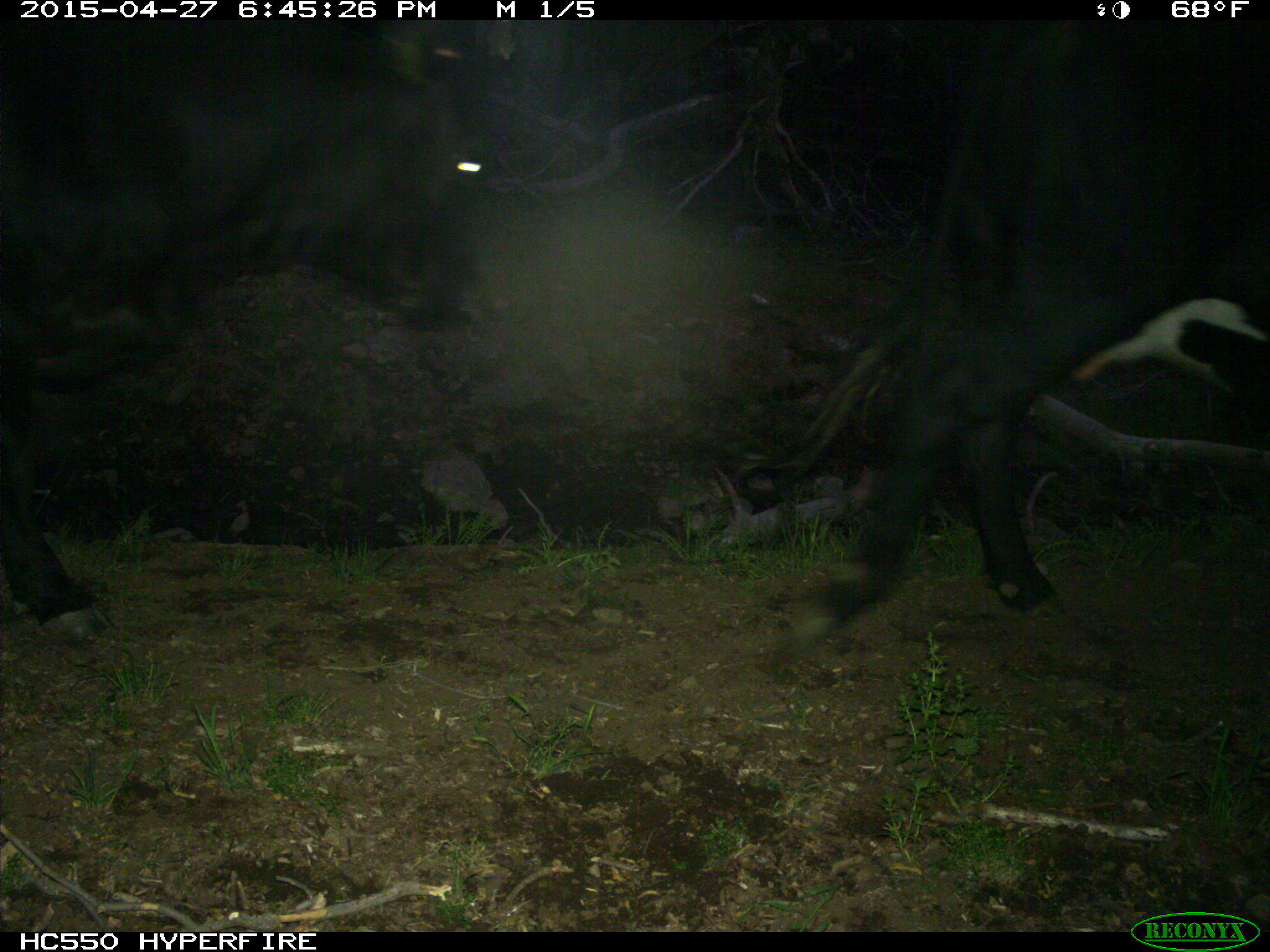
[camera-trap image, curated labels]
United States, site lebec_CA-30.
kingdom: Animalia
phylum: Chordata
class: Mammalia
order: Artiodactyla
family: Bovidae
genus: Bos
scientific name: Bos taurus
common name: domestic cow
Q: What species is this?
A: Bos taurus (domestic cow).